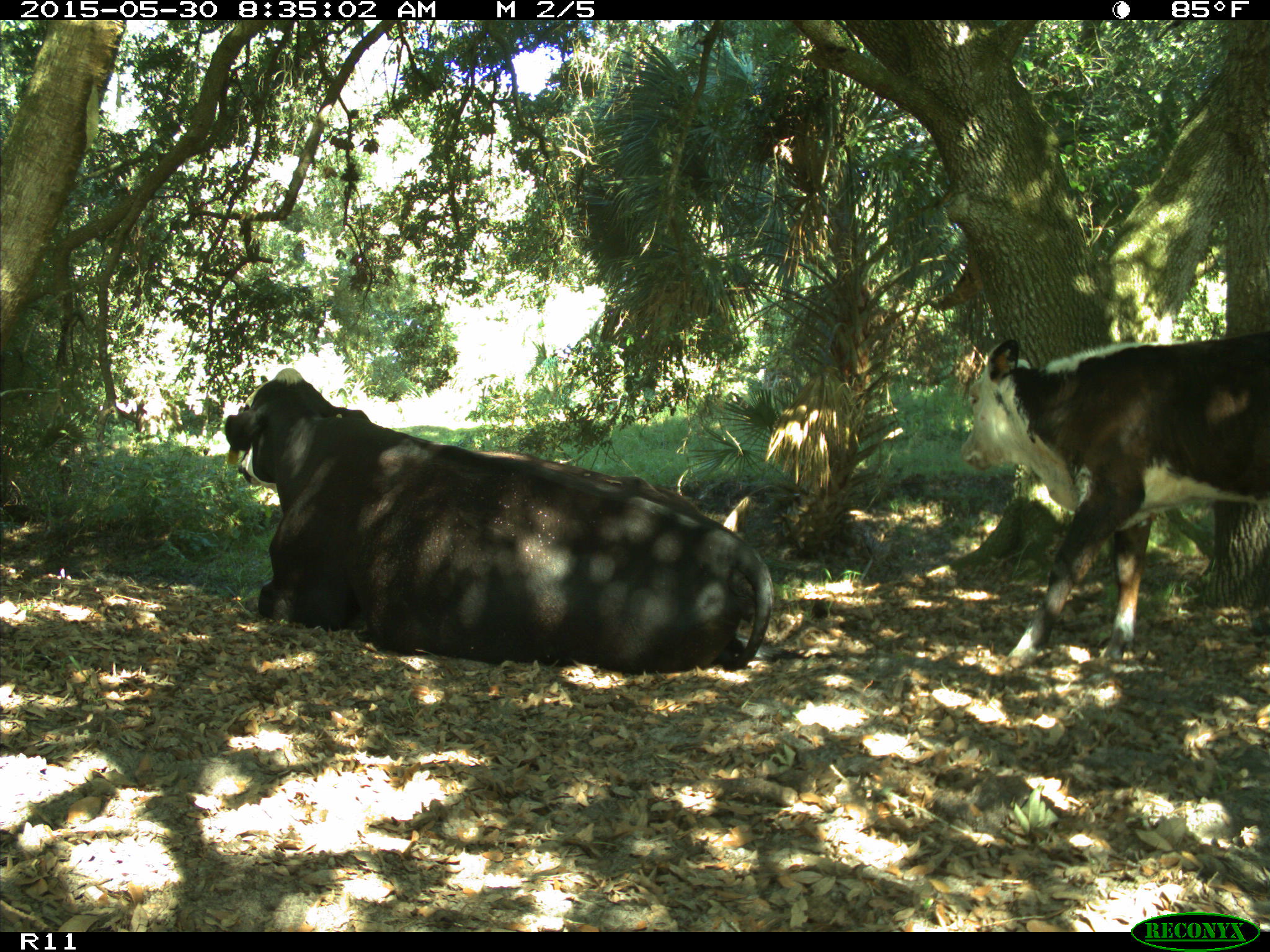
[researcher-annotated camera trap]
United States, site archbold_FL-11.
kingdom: Animalia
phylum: Chordata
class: Mammalia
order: Artiodactyla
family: Bovidae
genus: Bos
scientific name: Bos taurus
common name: domestic cow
Bos taurus (domestic cow).